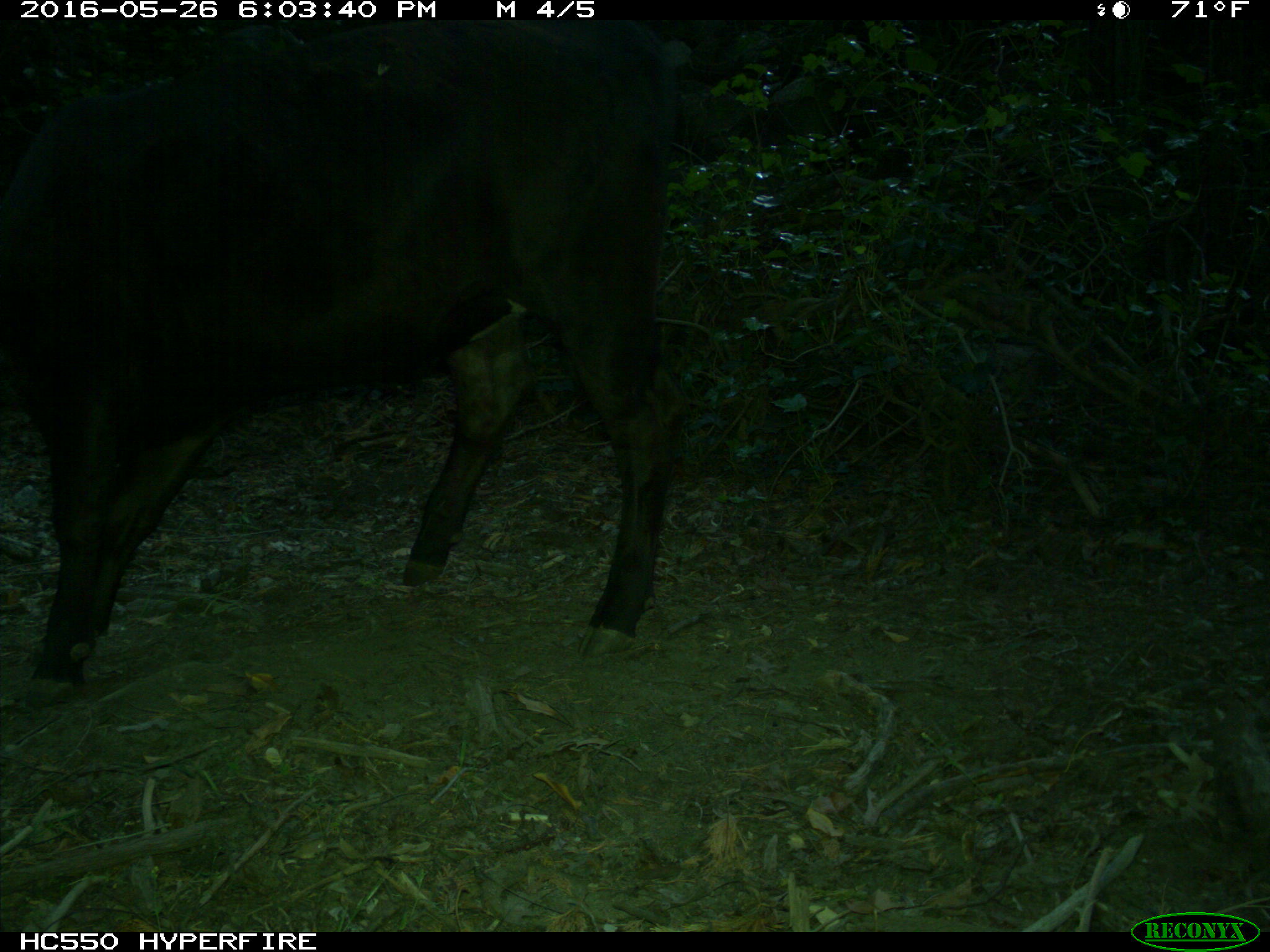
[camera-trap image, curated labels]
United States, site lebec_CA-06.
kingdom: Animalia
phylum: Chordata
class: Mammalia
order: Artiodactyla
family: Bovidae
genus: Bos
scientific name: Bos taurus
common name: domestic cow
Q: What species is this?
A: Bos taurus (domestic cow).